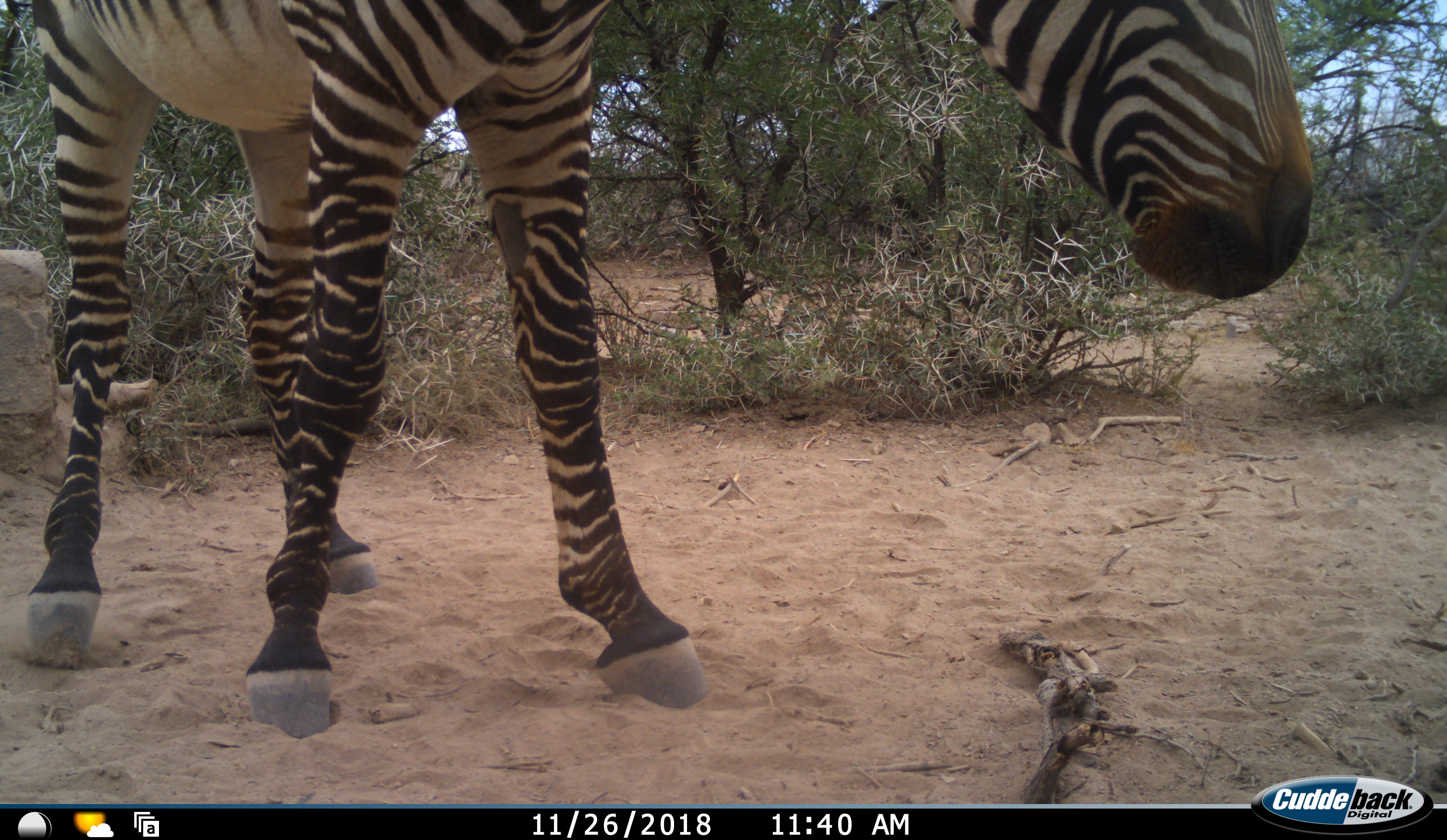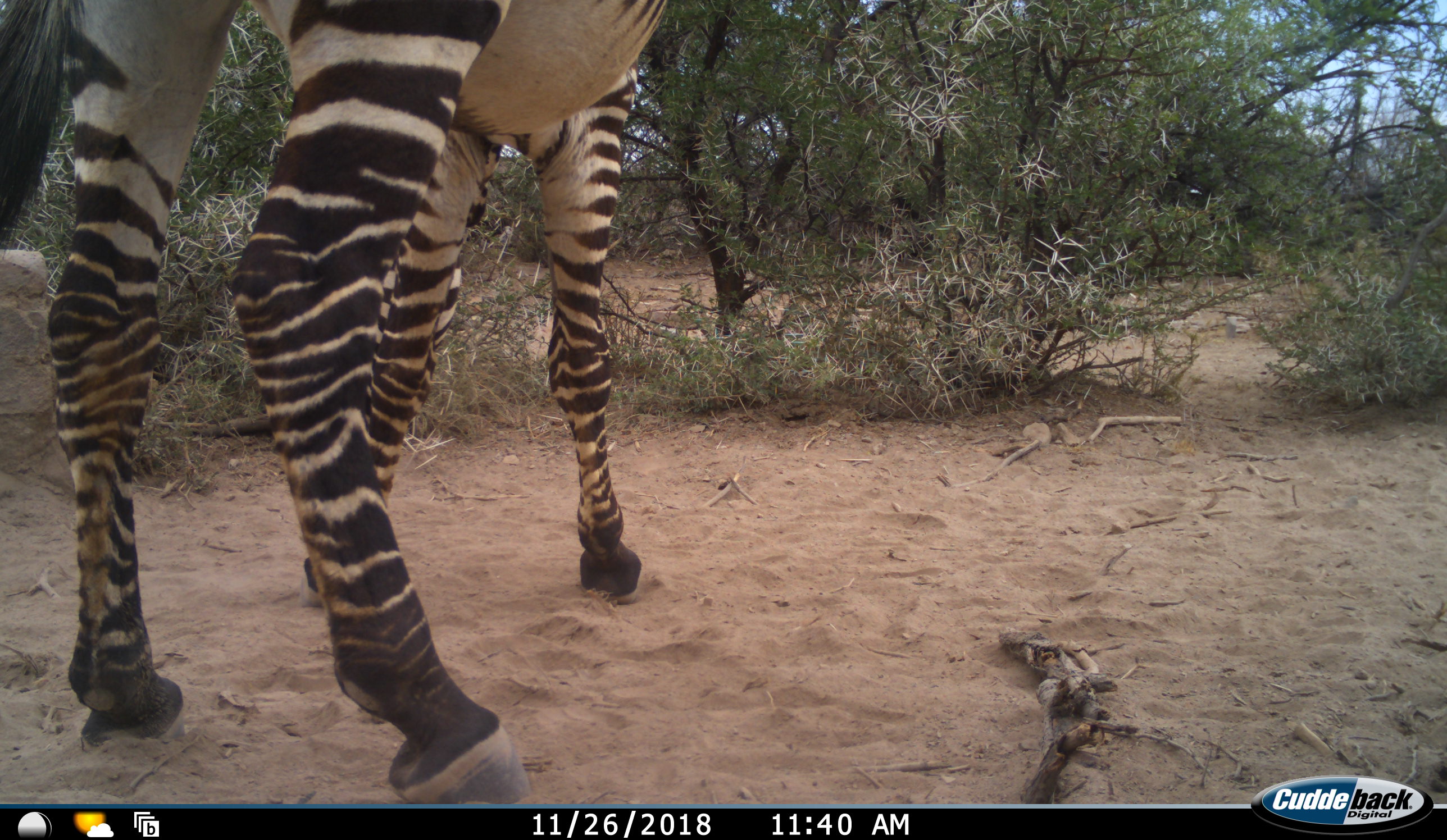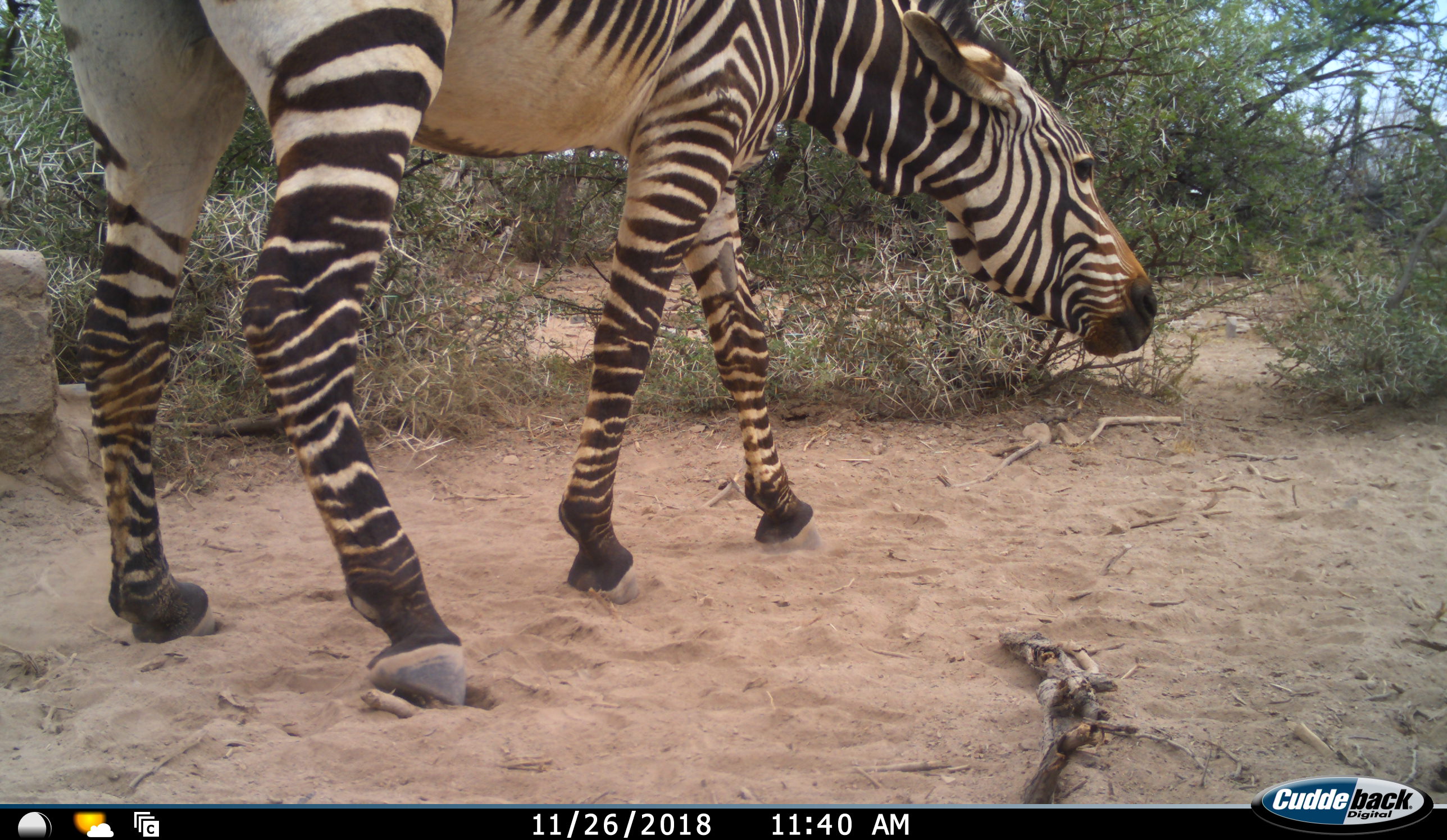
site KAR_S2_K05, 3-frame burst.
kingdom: Animalia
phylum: Chordata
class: Mammalia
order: Perissodactyla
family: Equidae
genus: Equus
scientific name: Equus zebra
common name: mountain zebra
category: zebramountain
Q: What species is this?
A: Zebramountain (mountain zebra) (Equus zebra).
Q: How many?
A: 1.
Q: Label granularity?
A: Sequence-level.